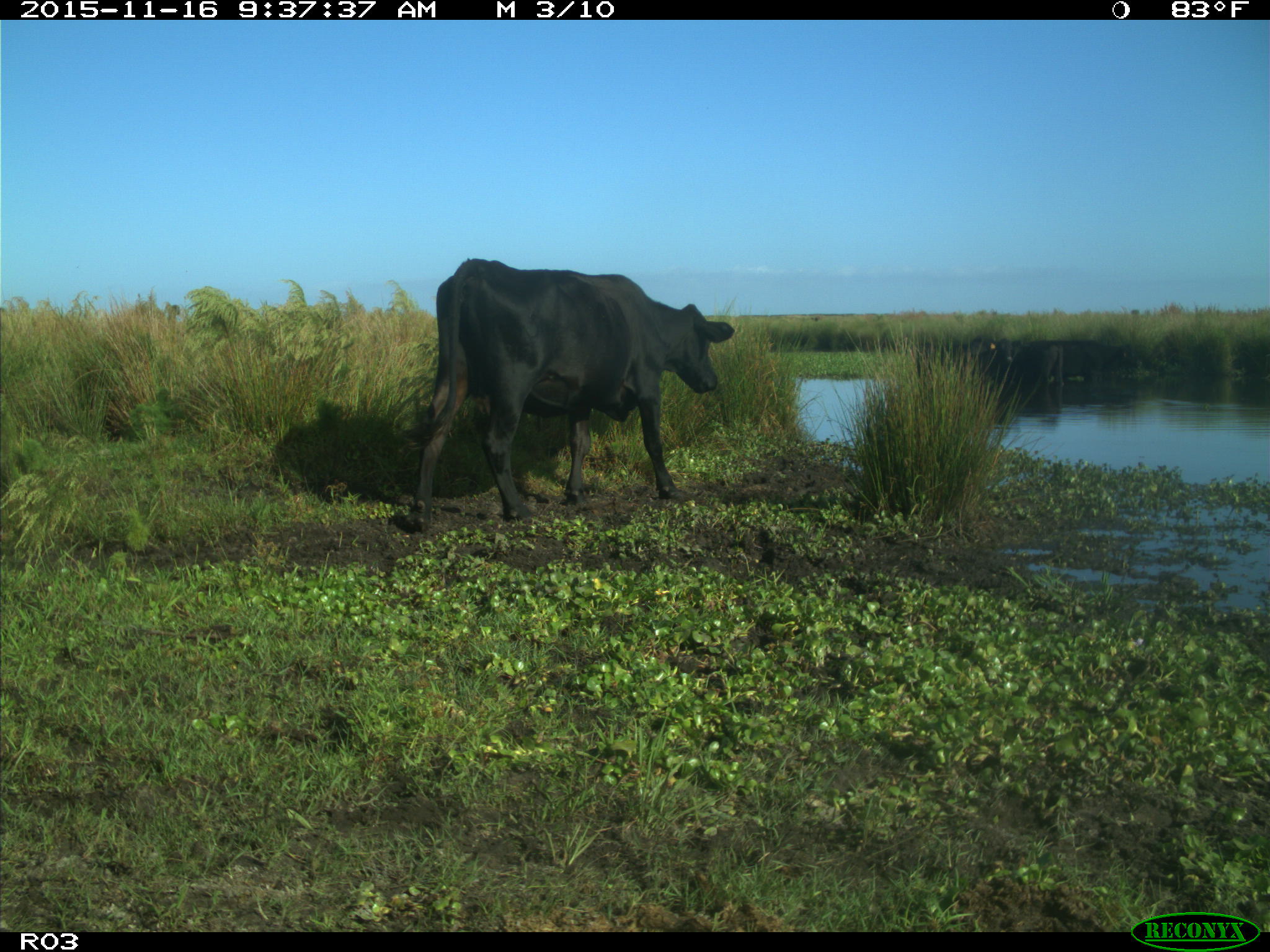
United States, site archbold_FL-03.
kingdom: Animalia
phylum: Chordata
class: Mammalia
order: Artiodactyla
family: Bovidae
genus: Bos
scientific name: Bos taurus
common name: domestic cow